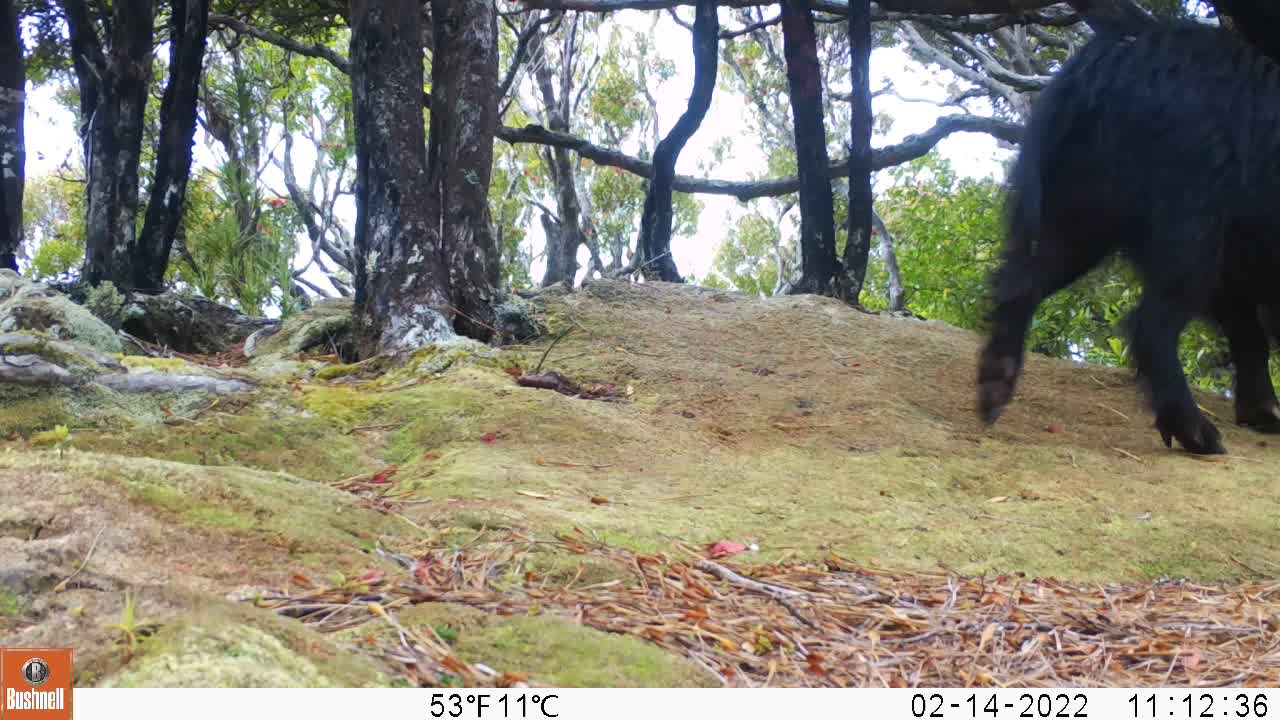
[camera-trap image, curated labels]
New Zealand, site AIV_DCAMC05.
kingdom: Animalia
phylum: Chordata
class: Mammalia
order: Artiodactyla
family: Suidae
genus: Sus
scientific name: Sus scrofa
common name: pig